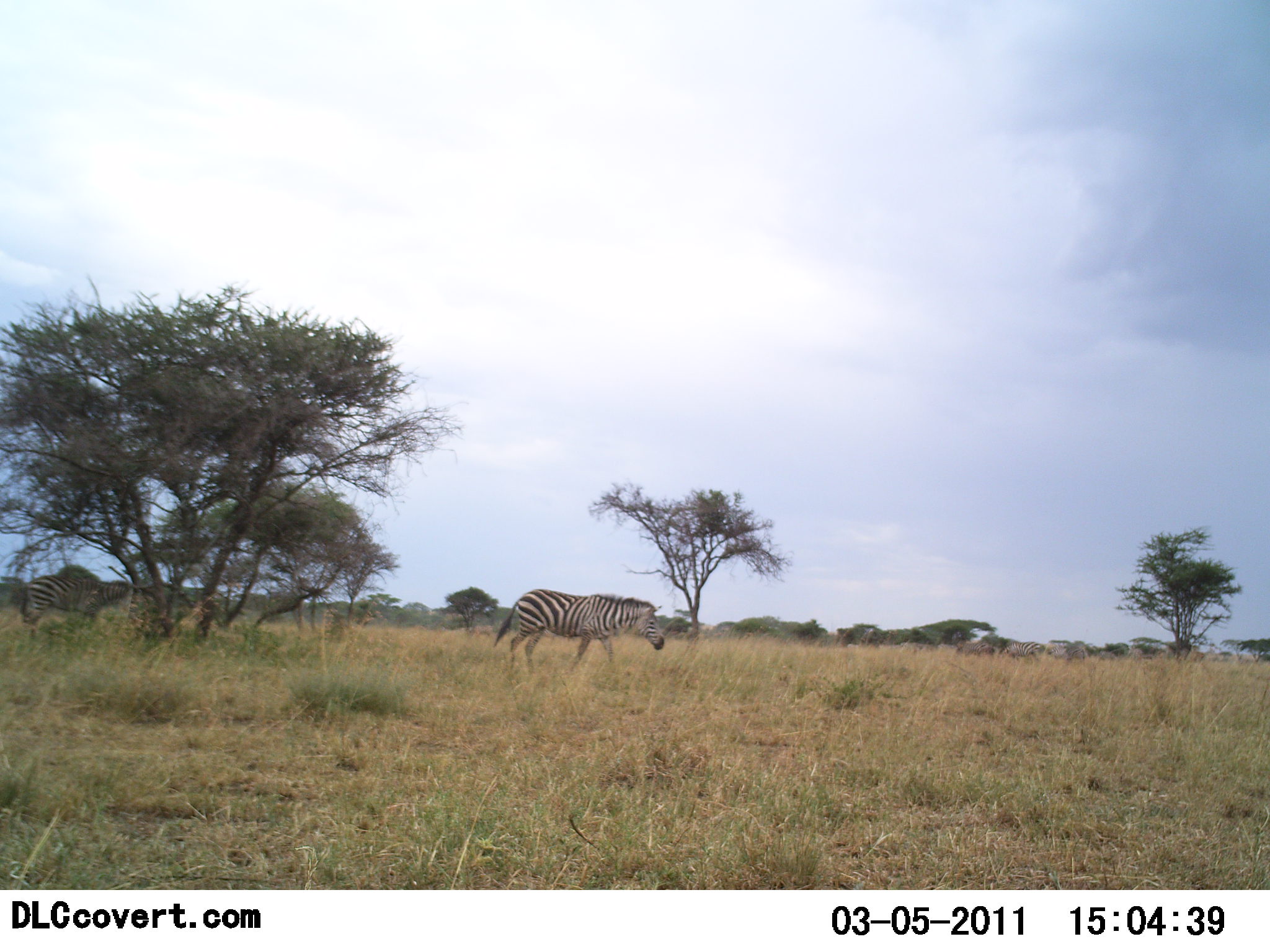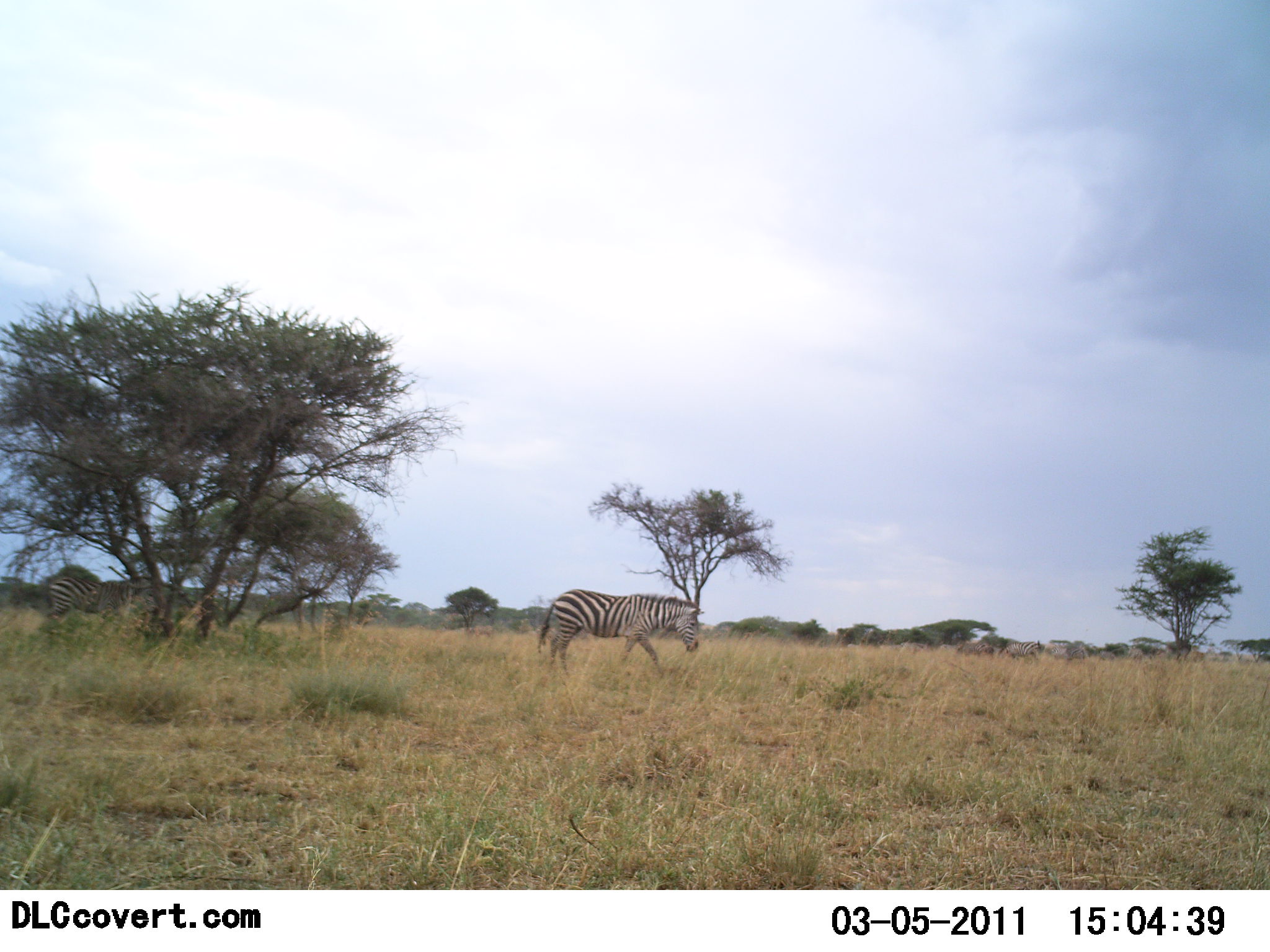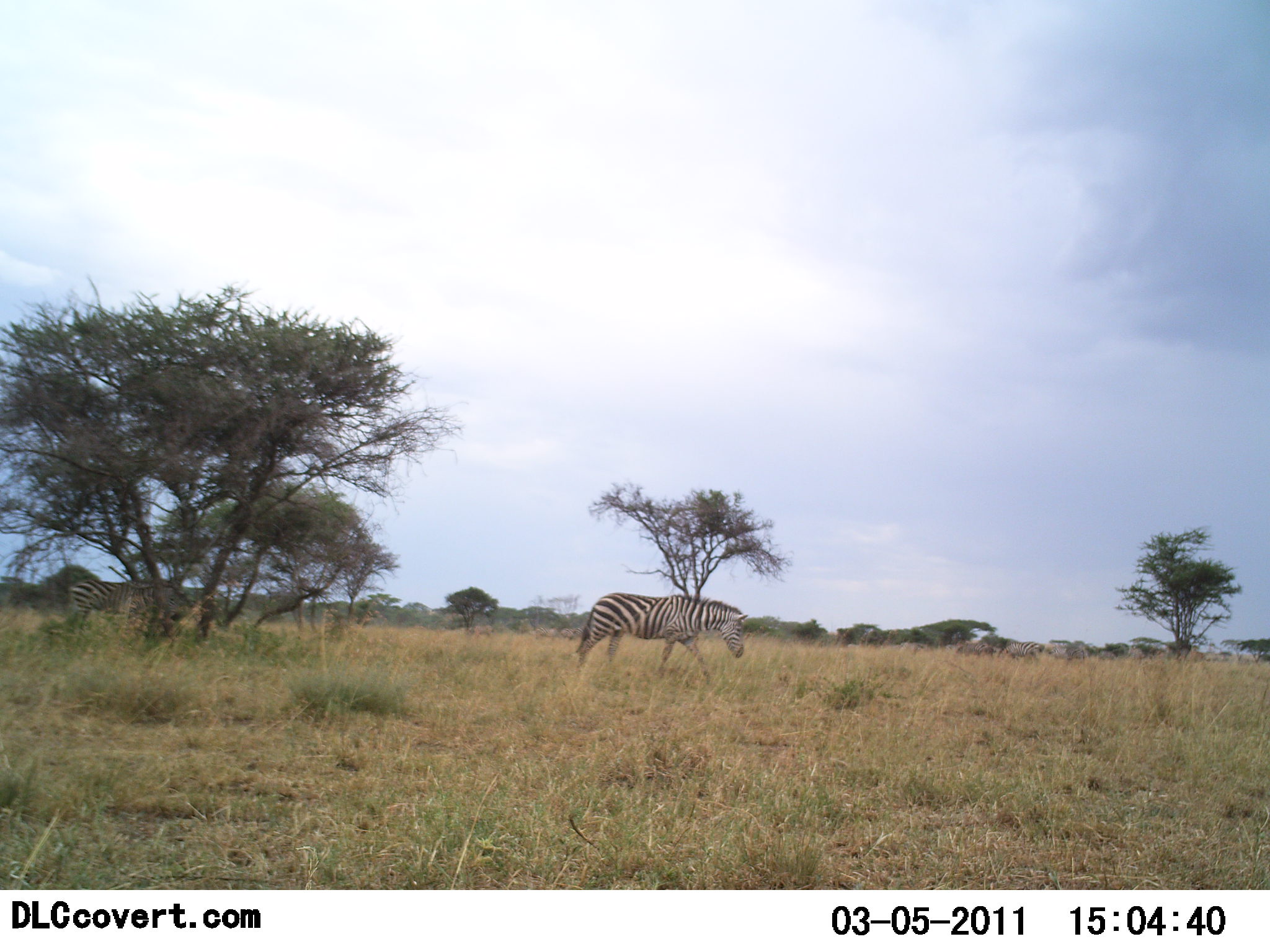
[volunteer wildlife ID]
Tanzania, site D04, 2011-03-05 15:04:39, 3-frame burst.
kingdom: Animalia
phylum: Chordata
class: Mammalia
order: Perissodactyla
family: Equidae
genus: Equus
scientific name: Equus quagga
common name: plains zebra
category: zebra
Zebra (plains zebra) (Equus quagga), count 2. Behavior (volunteer vote fractions): standing 15%, resting 0%, moving 92%, interacting 0%. Young present (vote fraction): 0%. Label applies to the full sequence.